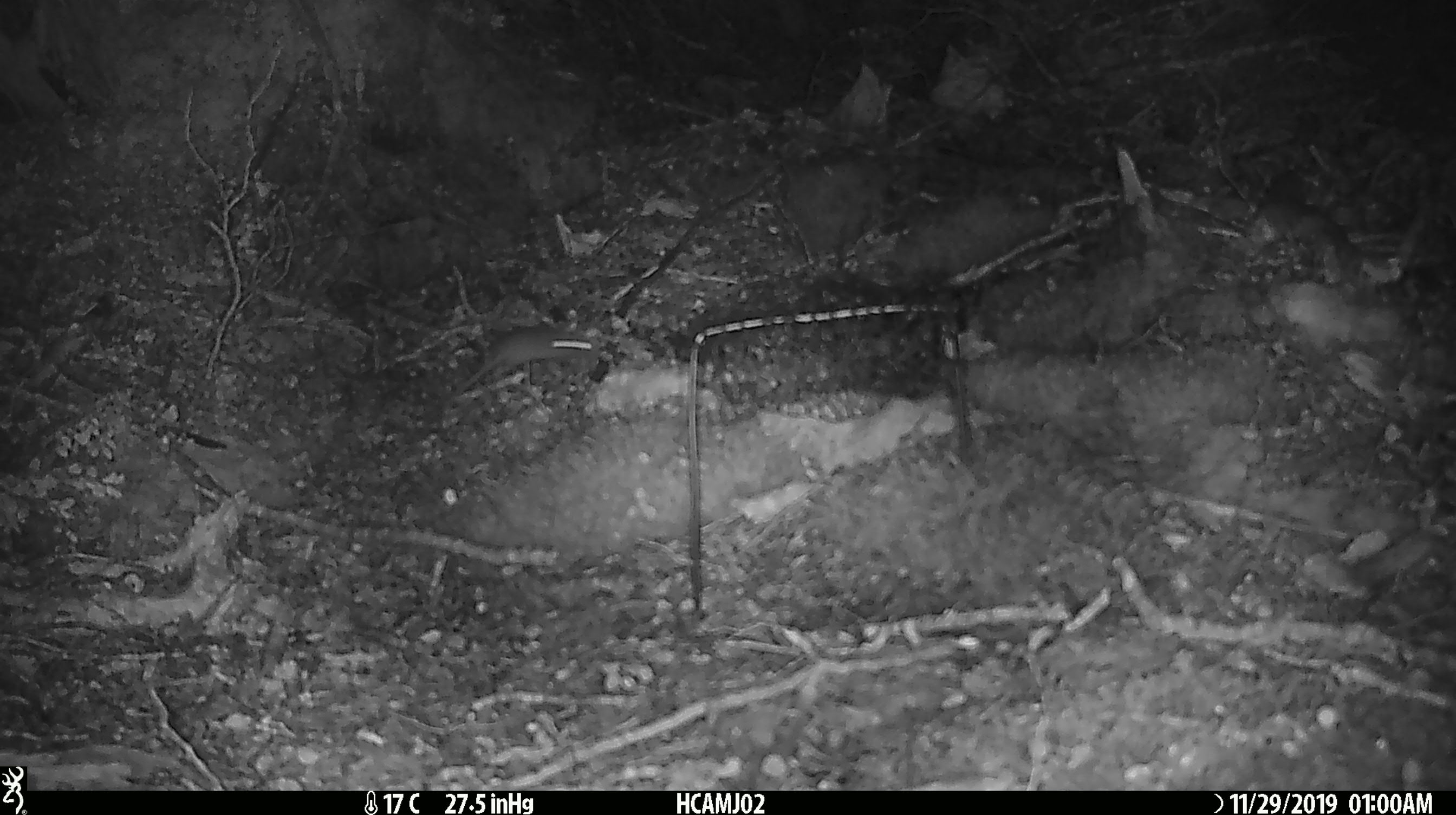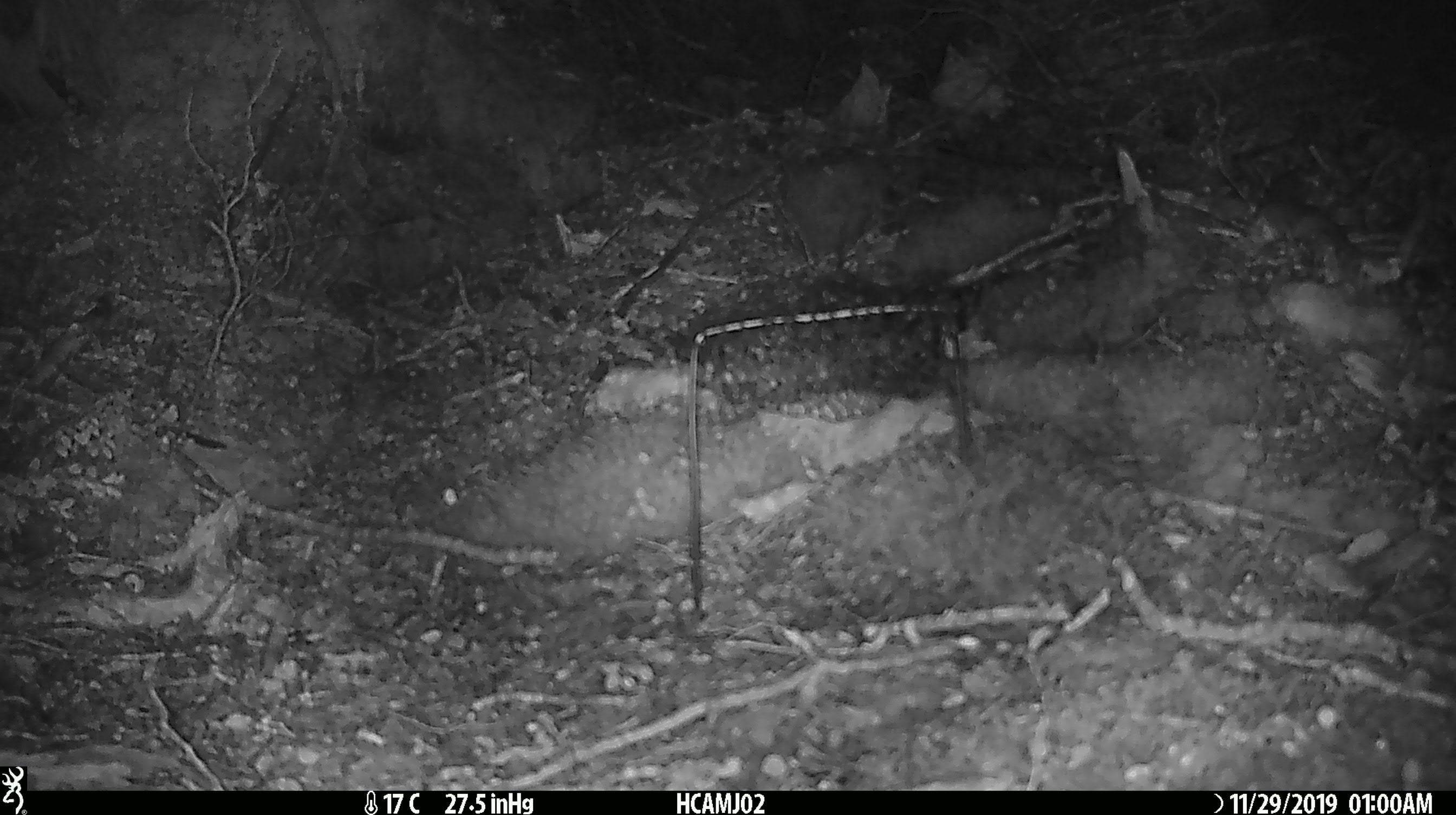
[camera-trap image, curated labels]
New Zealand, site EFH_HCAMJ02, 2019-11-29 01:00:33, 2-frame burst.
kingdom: Animalia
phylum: Chordata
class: Mammalia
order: Rodentia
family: Muridae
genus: Mus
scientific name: Mus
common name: mouse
Mouse (Mus).